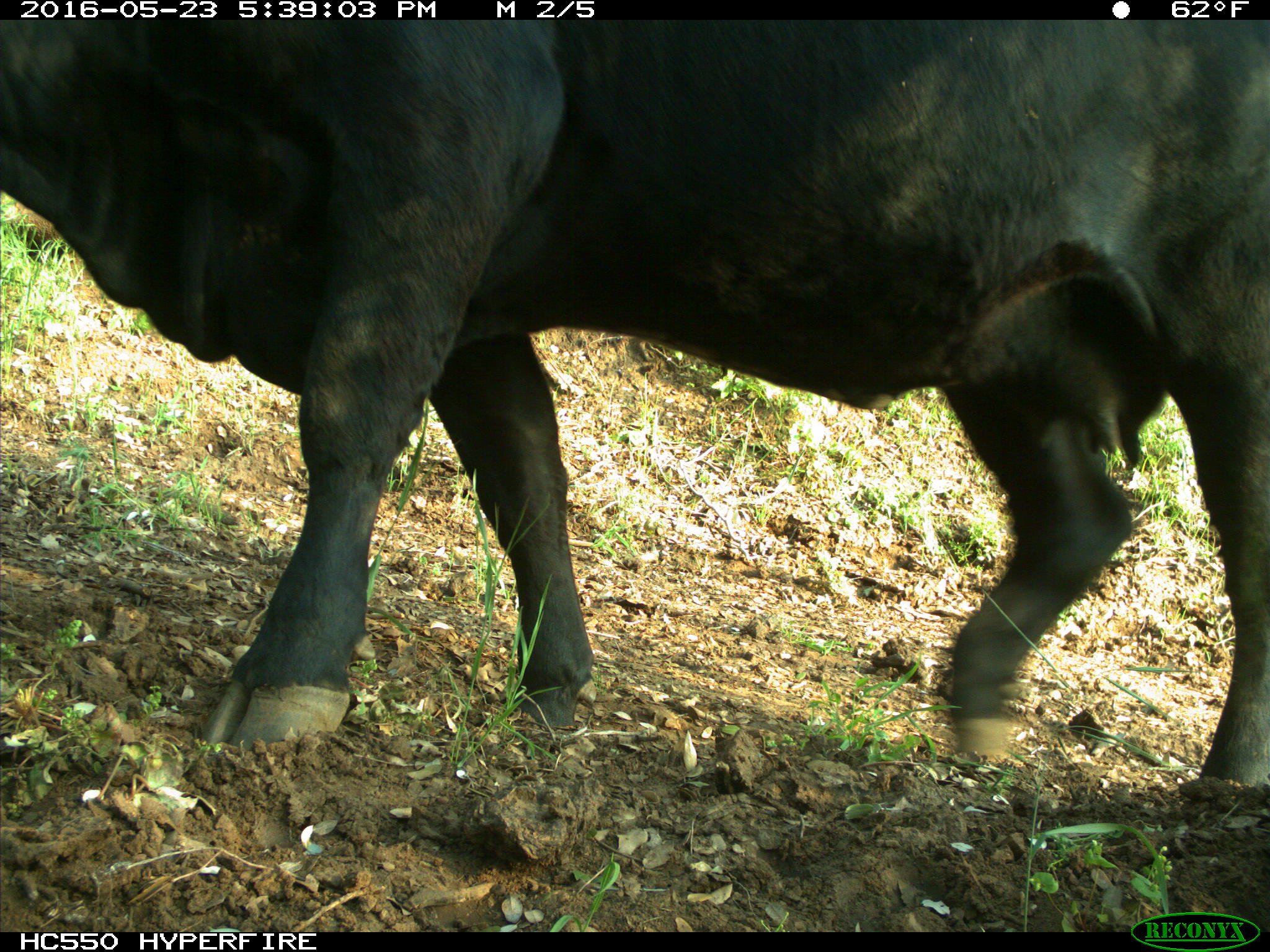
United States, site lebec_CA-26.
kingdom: Animalia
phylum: Chordata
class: Mammalia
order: Artiodactyla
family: Bovidae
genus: Bos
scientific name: Bos taurus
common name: domestic cow